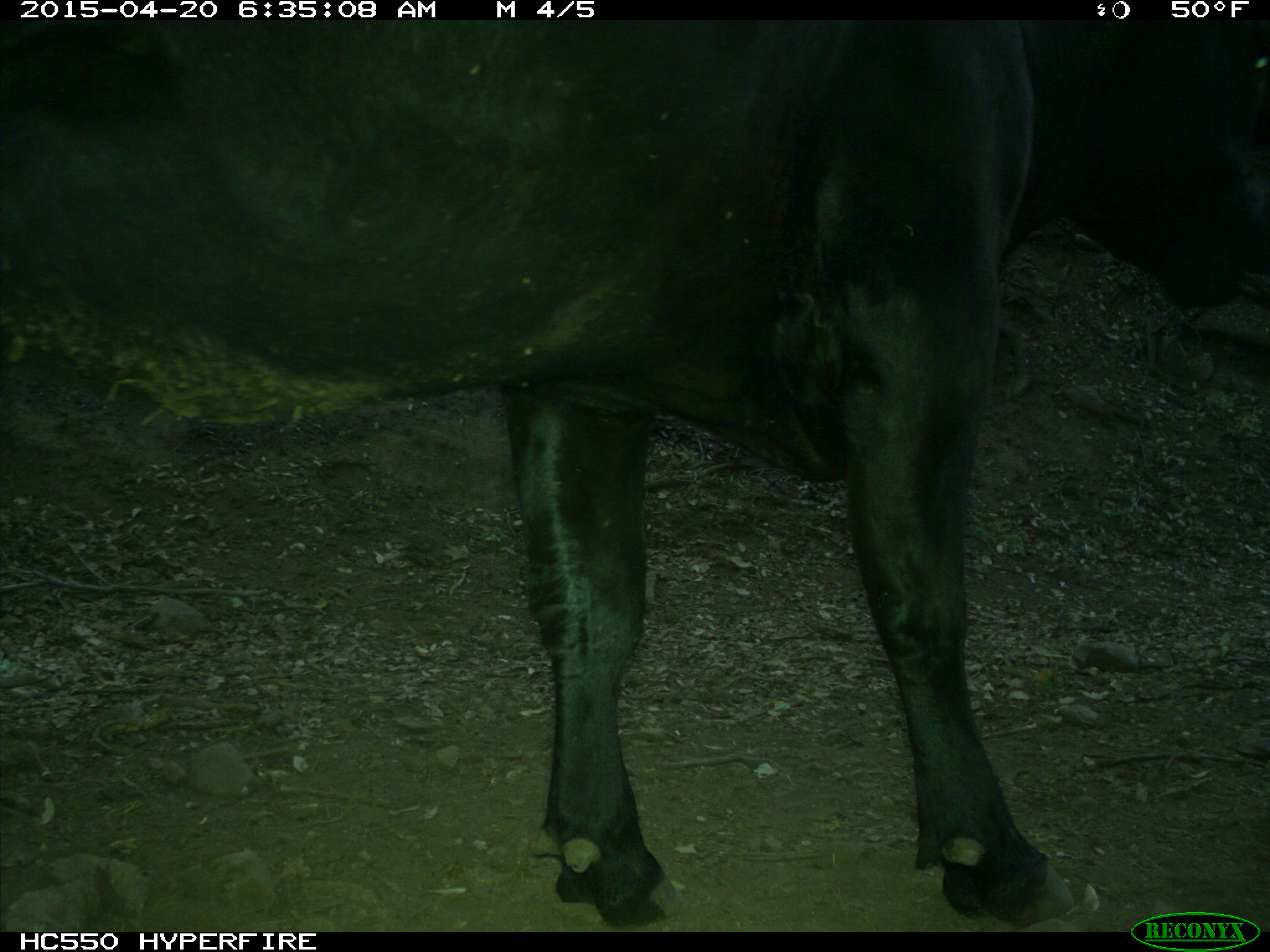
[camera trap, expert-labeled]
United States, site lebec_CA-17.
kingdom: Animalia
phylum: Chordata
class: Mammalia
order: Artiodactyla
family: Bovidae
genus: Bos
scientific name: Bos taurus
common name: domestic cow